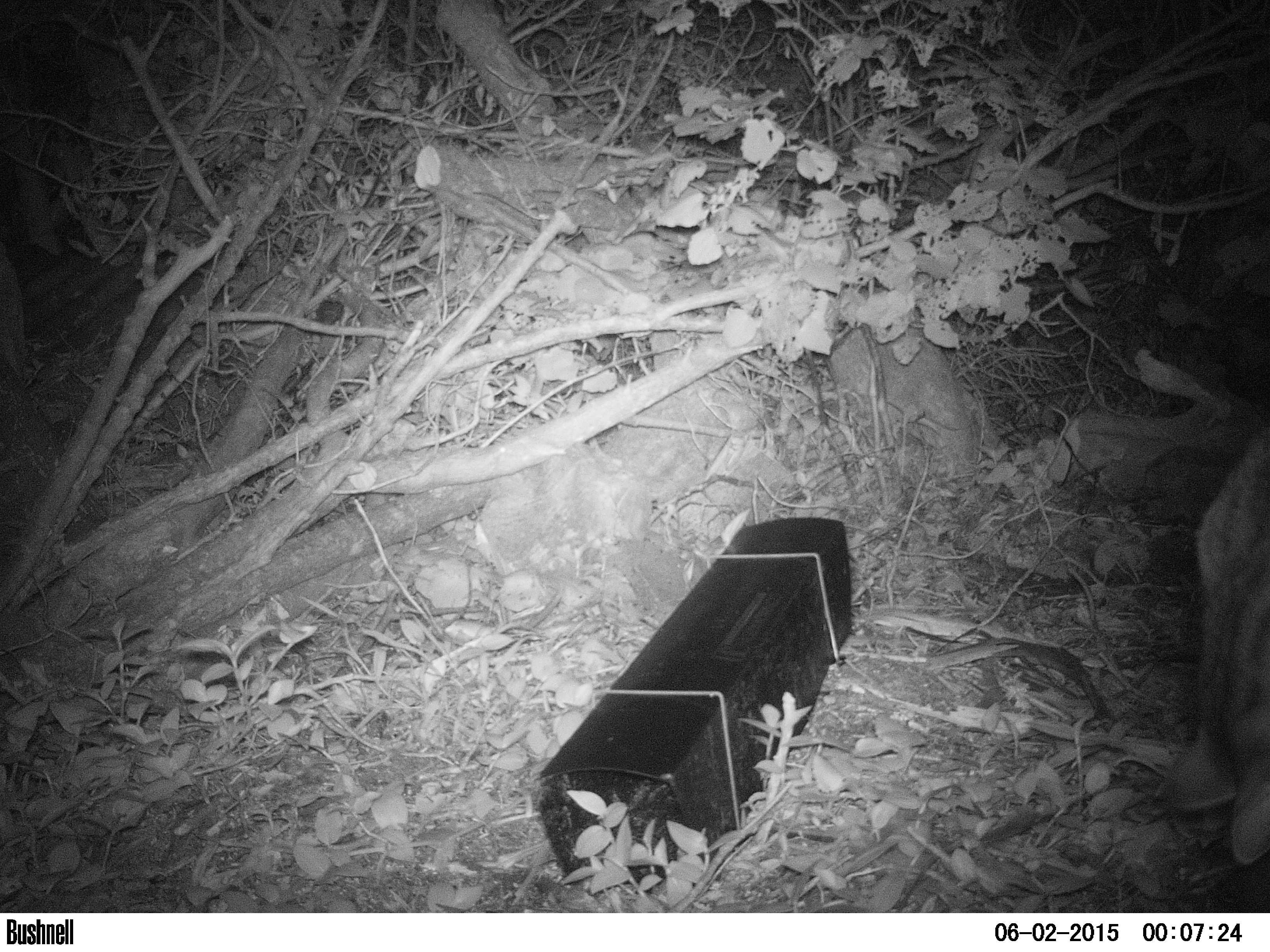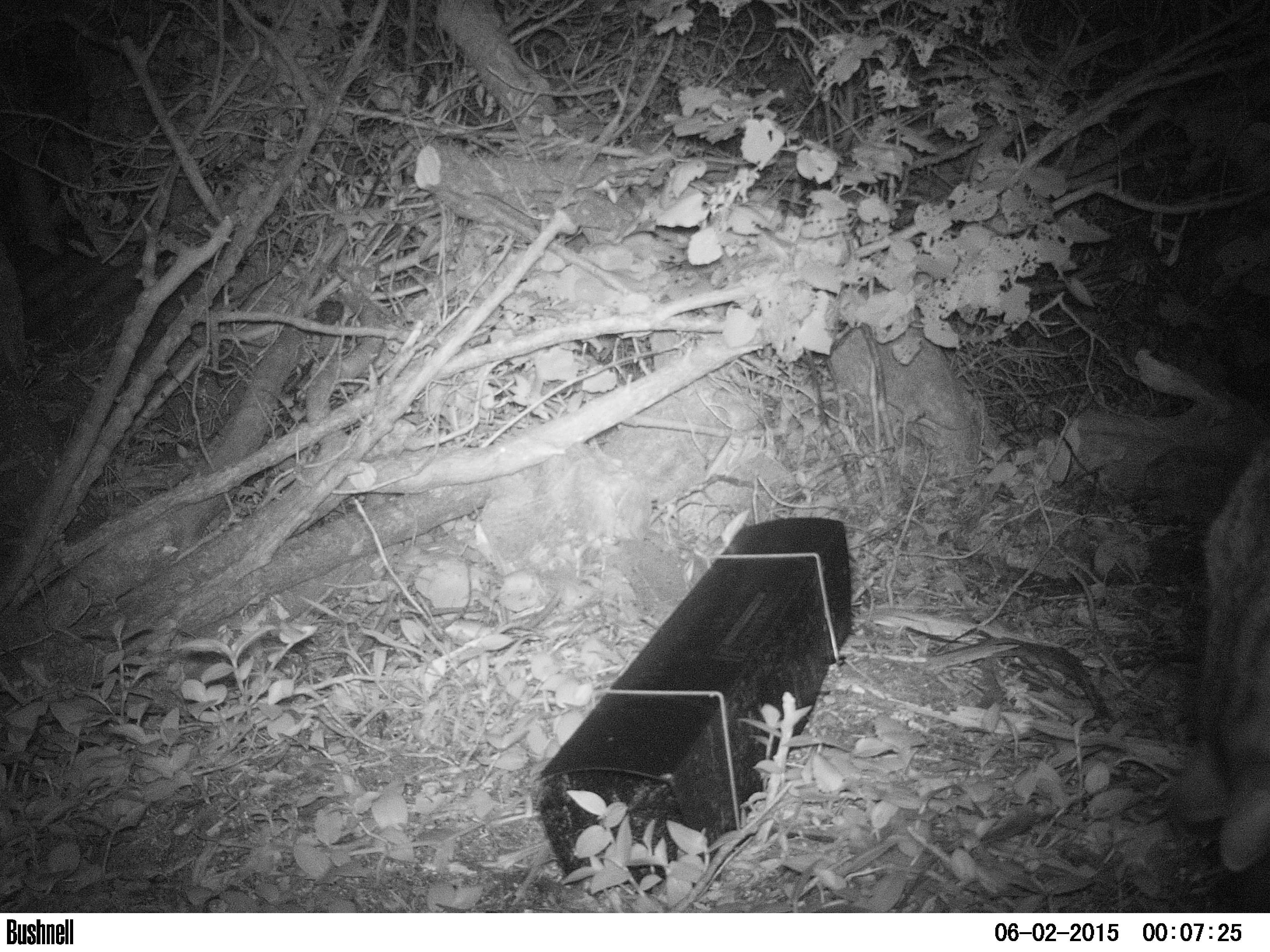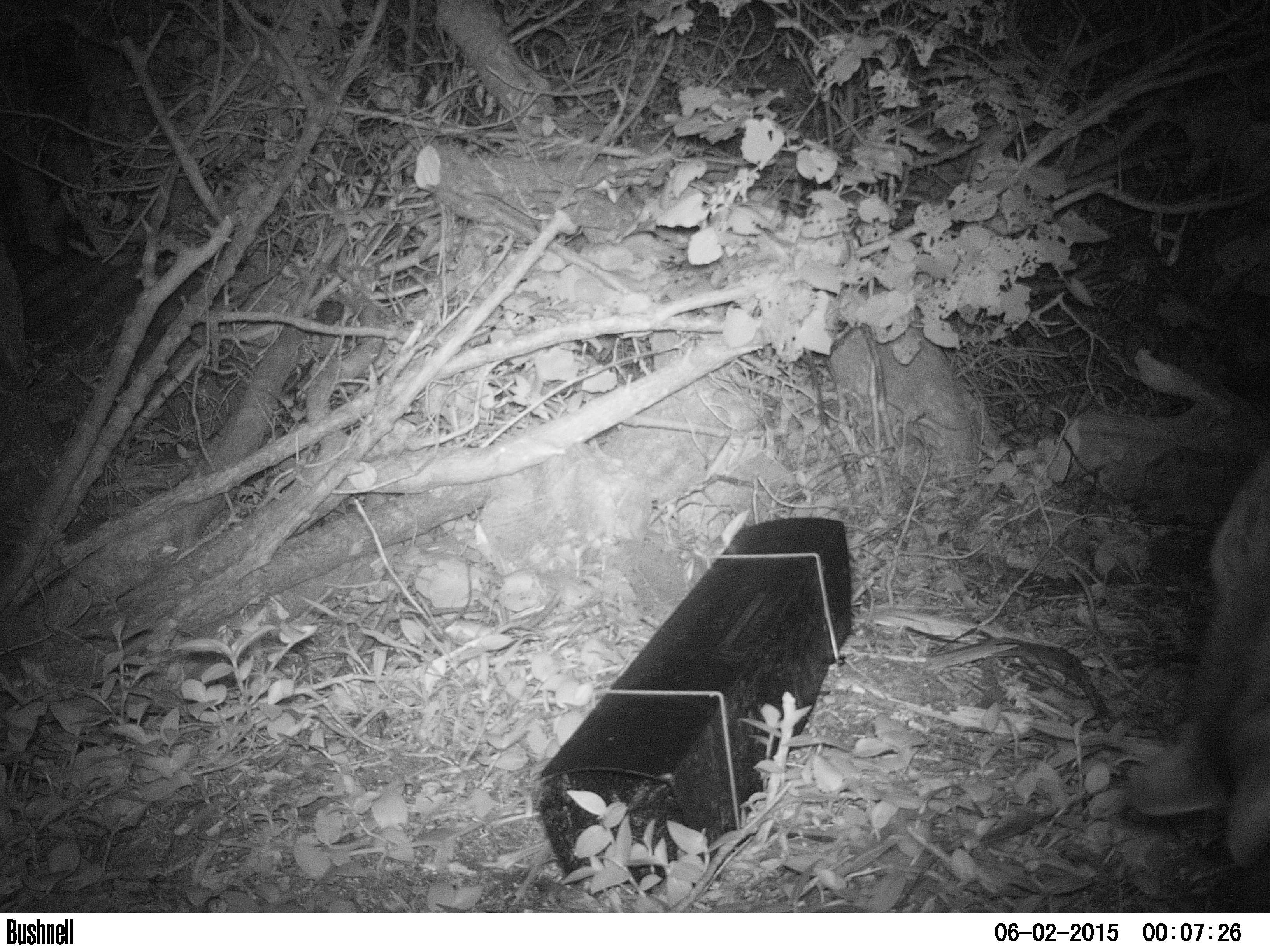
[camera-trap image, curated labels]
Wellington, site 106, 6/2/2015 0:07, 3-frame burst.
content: unidentified animal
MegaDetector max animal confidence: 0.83